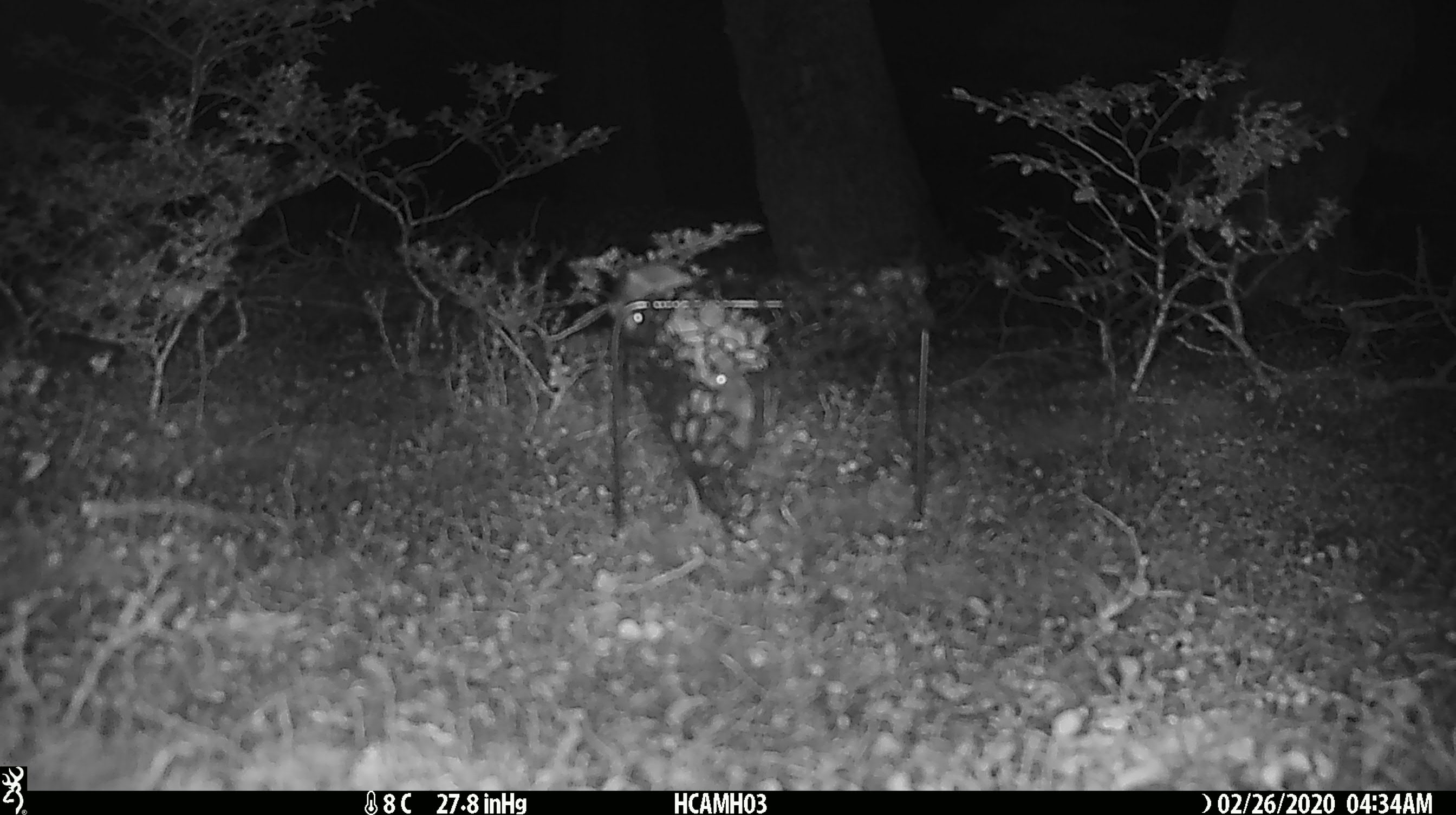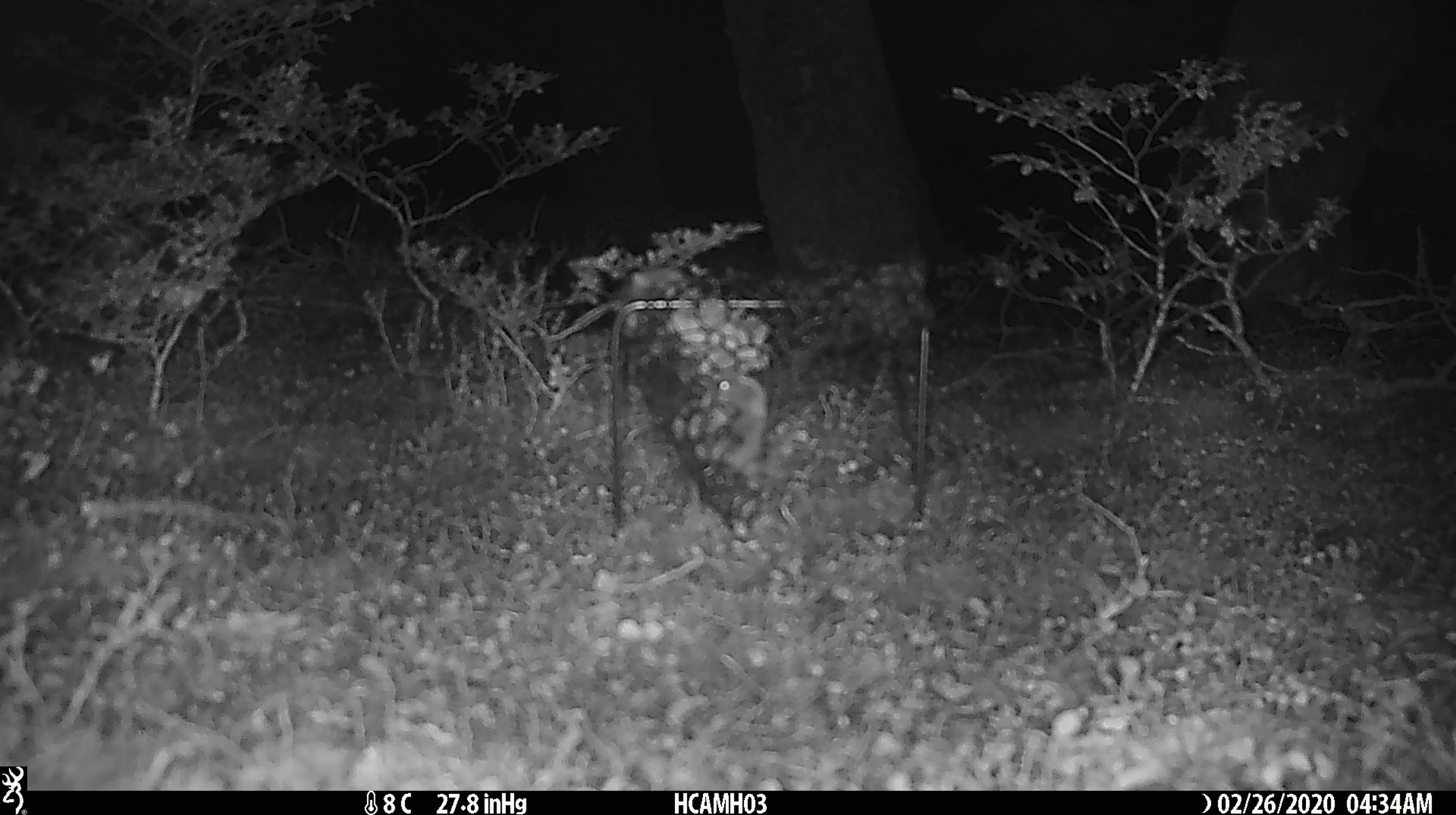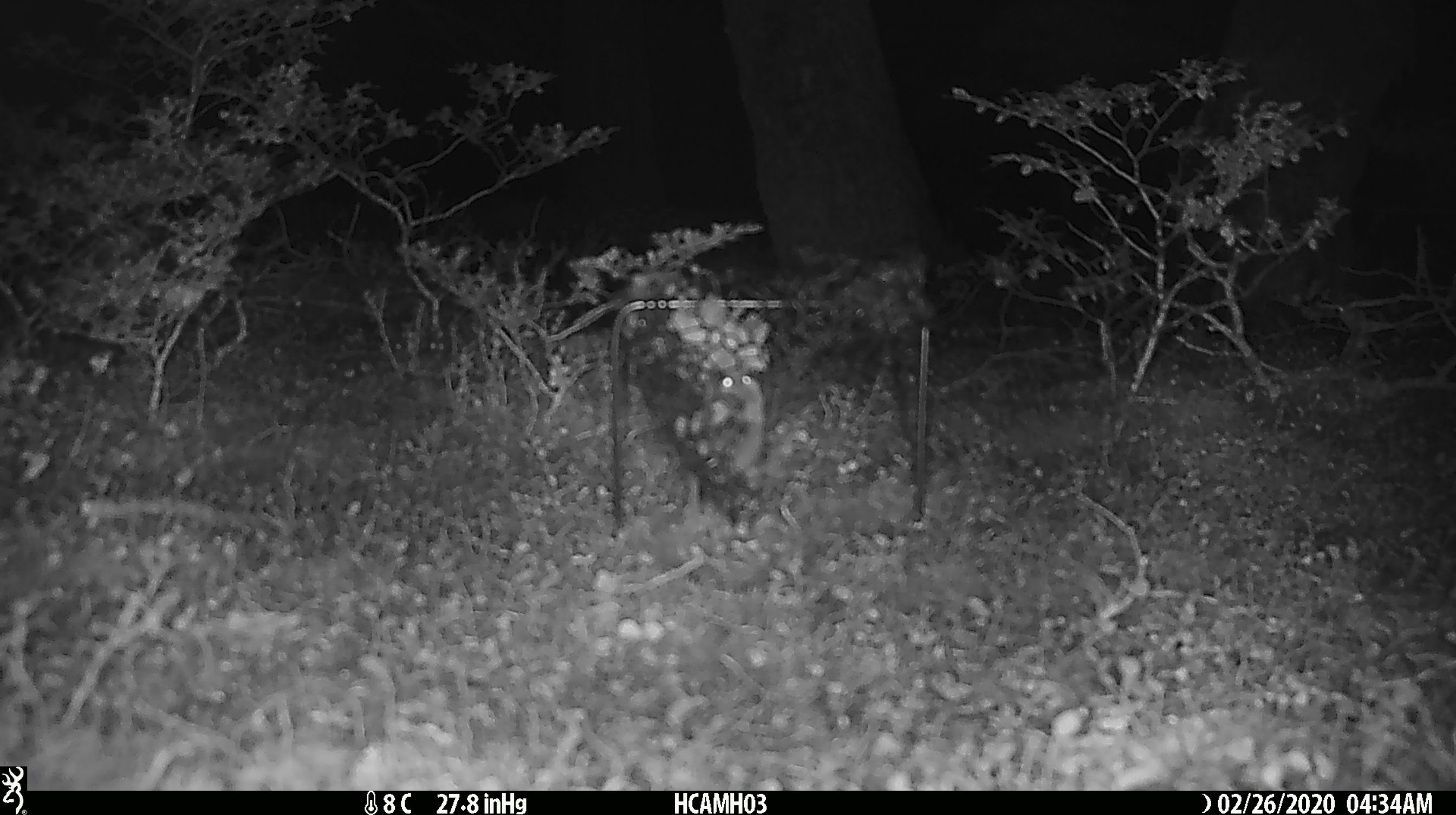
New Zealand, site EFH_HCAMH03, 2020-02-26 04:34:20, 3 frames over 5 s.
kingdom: Animalia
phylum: Chordata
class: Mammalia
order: Rodentia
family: Muridae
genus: Mus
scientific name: Mus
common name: mouse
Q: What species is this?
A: Mouse (Mus).